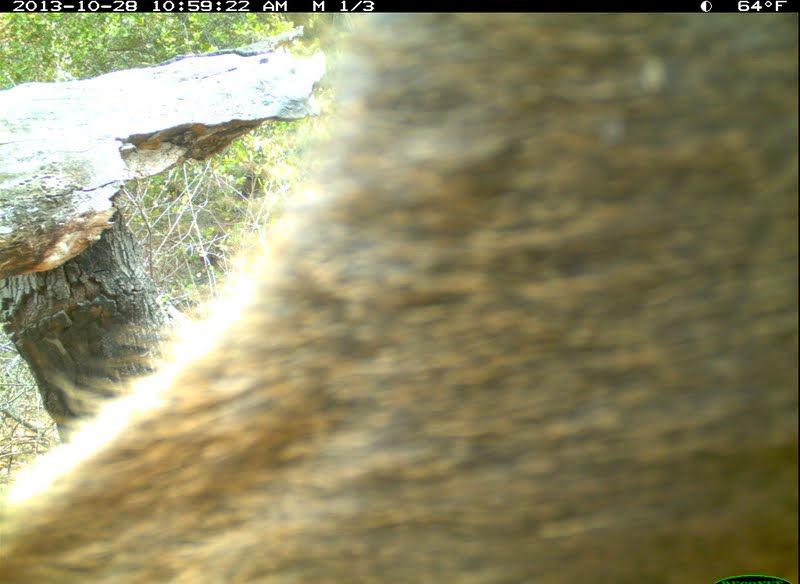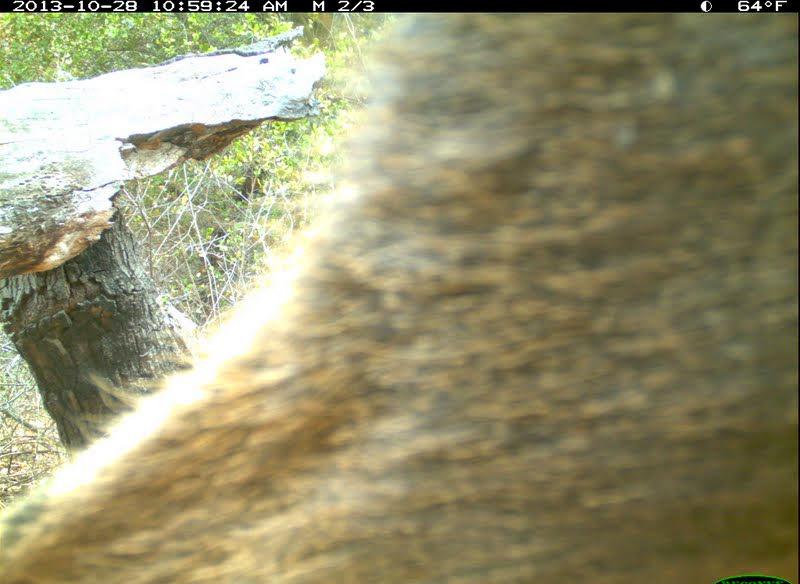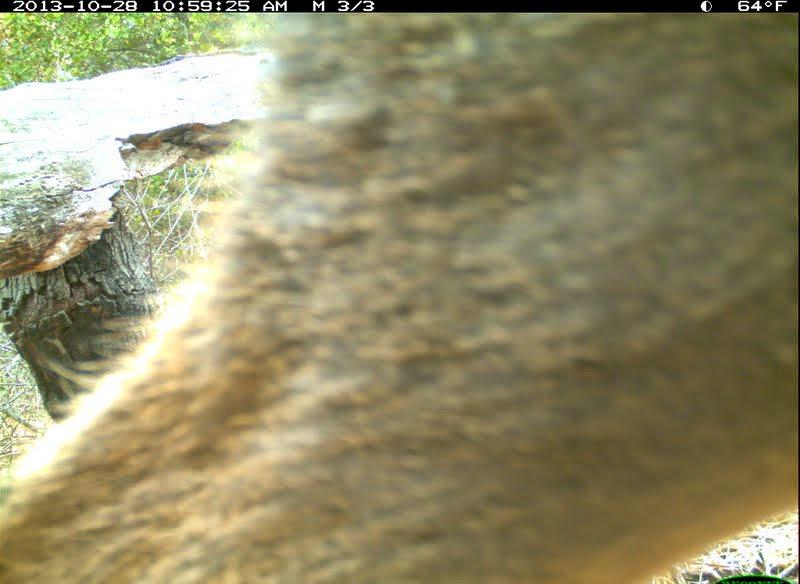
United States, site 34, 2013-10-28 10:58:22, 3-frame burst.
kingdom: Animalia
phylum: Chordata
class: Mammalia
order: Artiodactyla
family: Cervidae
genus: Odocoileus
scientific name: Odocoileus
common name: deer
Deer (Odocoileus).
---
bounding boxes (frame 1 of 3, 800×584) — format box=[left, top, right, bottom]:
deer: box=[0, 14, 799, 584]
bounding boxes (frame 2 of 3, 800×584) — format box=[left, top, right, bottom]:
deer: box=[1, 12, 799, 583]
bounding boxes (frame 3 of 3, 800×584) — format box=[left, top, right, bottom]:
deer: box=[2, 13, 797, 584]